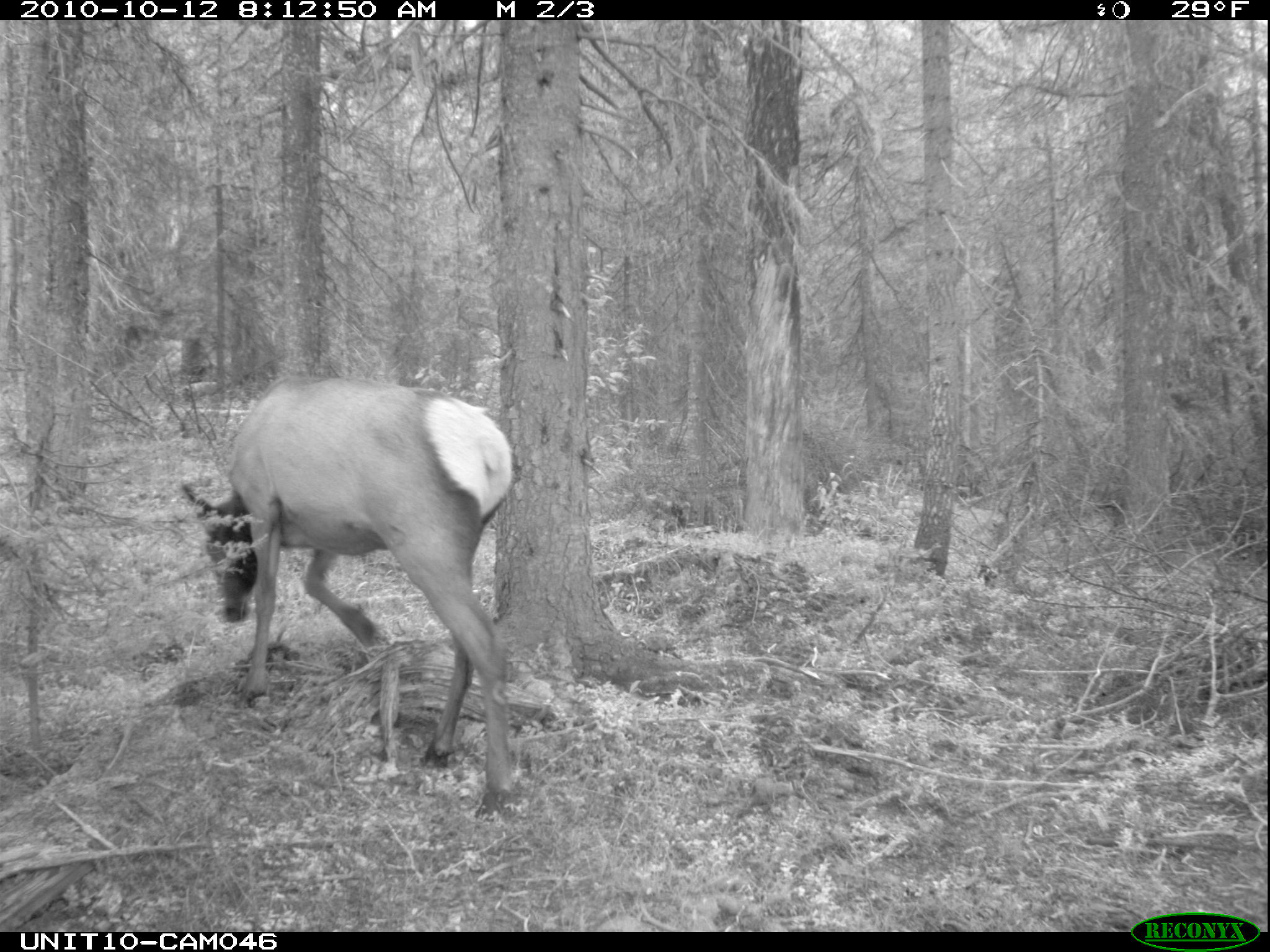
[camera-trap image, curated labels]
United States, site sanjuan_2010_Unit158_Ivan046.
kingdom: Animalia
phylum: Chordata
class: Mammalia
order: Artiodactyla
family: Cervidae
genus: Cervus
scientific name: Cervus elaphus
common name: red deer